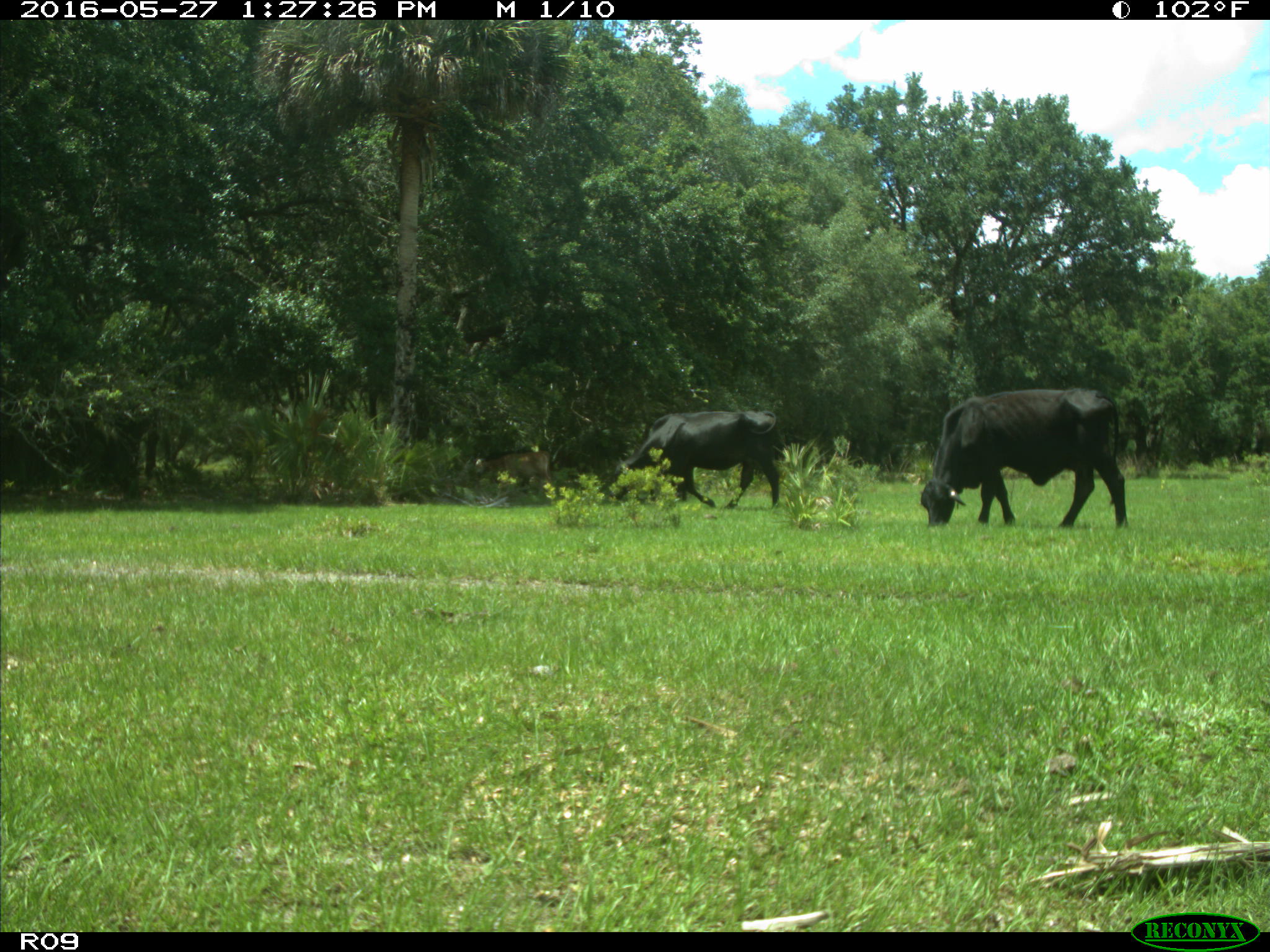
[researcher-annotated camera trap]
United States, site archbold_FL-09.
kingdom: Animalia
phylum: Chordata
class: Mammalia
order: Artiodactyla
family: Bovidae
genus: Bos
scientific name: Bos taurus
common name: domestic cow